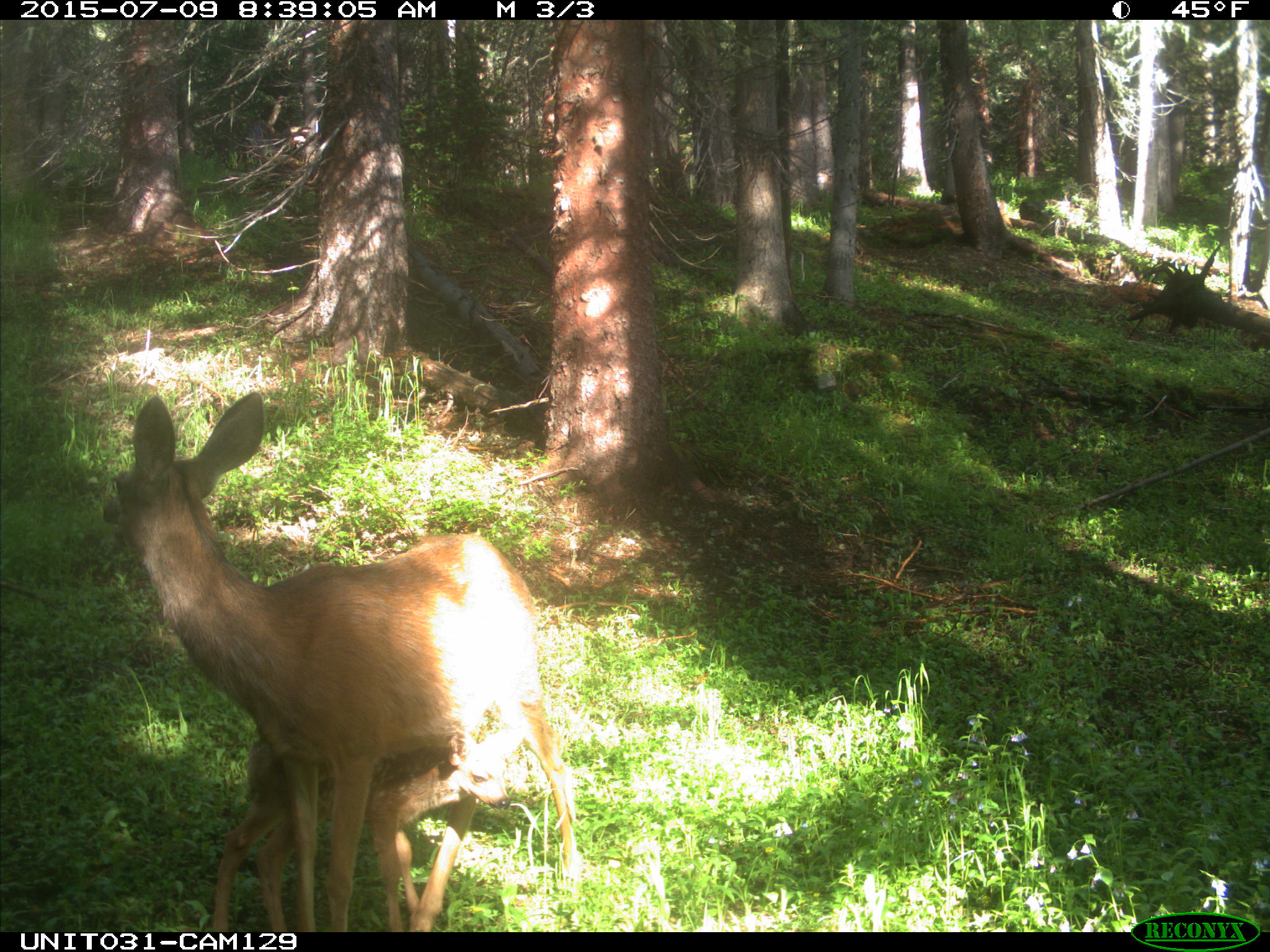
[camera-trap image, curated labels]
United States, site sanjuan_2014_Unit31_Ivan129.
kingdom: Animalia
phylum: Chordata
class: Mammalia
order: Artiodactyla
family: Cervidae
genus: Odocoileus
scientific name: Odocoileus hemionus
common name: mule deer